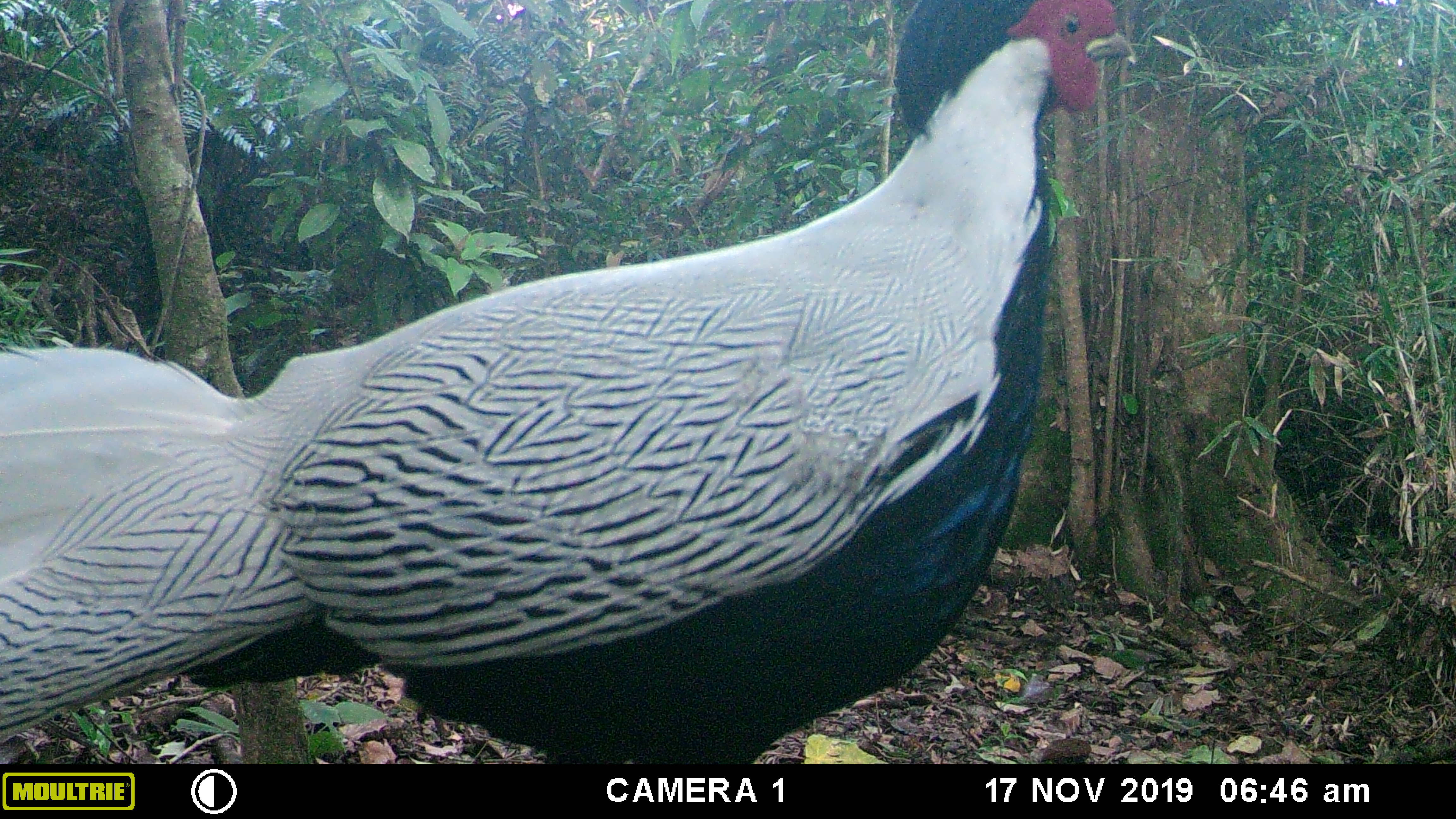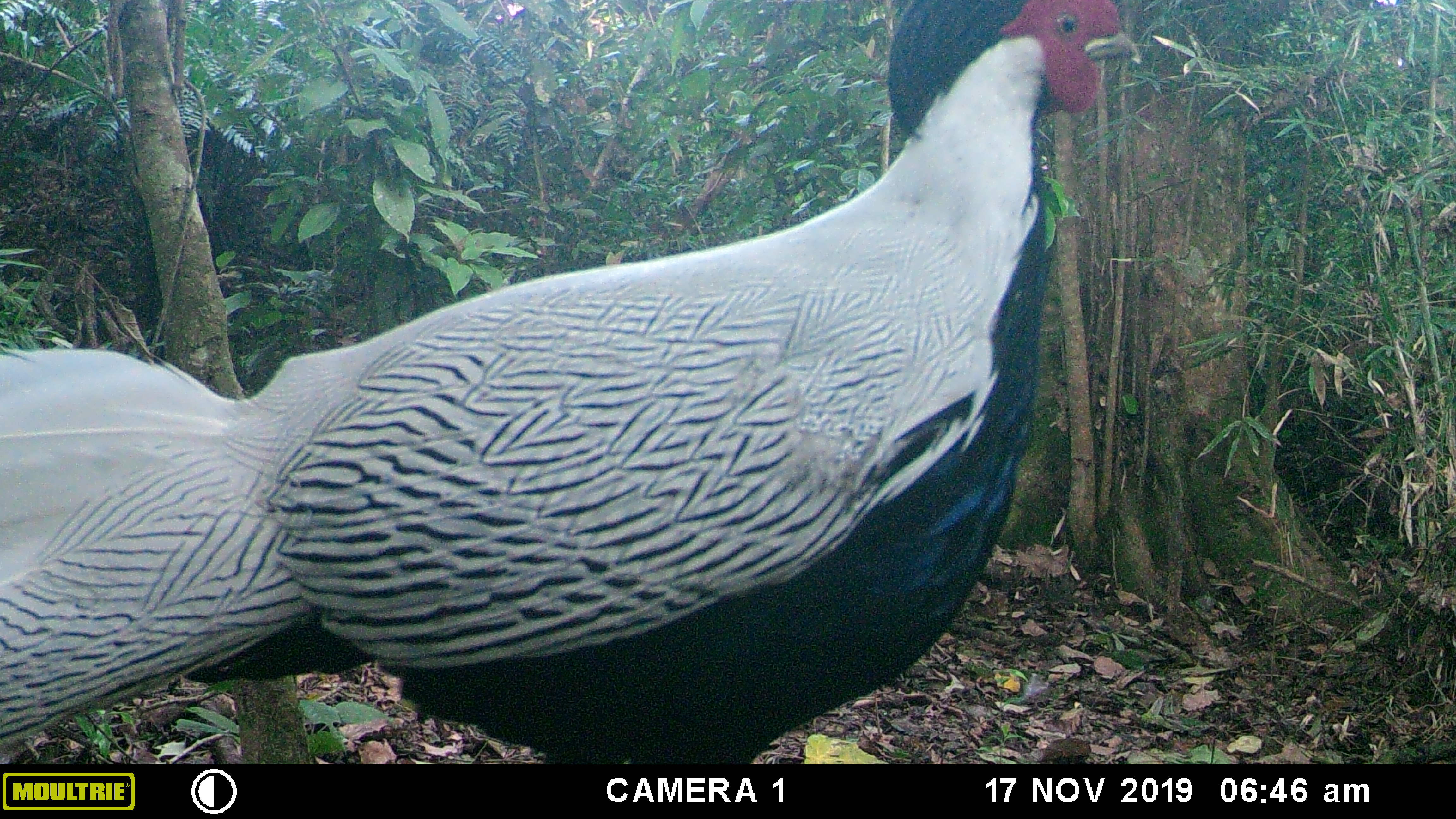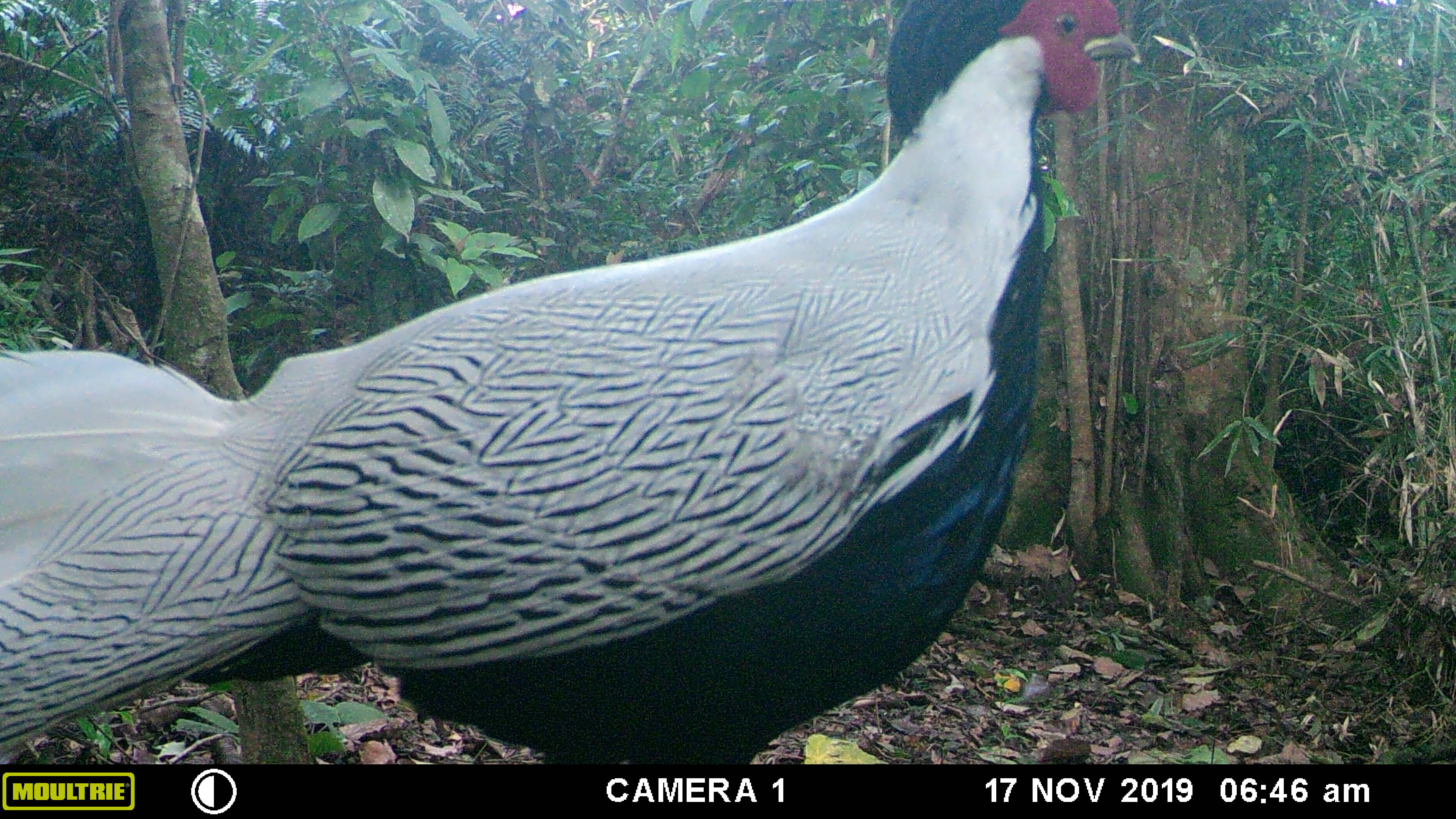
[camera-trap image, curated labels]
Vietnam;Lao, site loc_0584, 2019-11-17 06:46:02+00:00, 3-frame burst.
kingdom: Animalia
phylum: Chordata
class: Aves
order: Galliformes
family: Phasianidae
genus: Lophura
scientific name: Lophura nycthemera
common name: silver pheasant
Silver pheasant (Lophura nycthemera). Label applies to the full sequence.